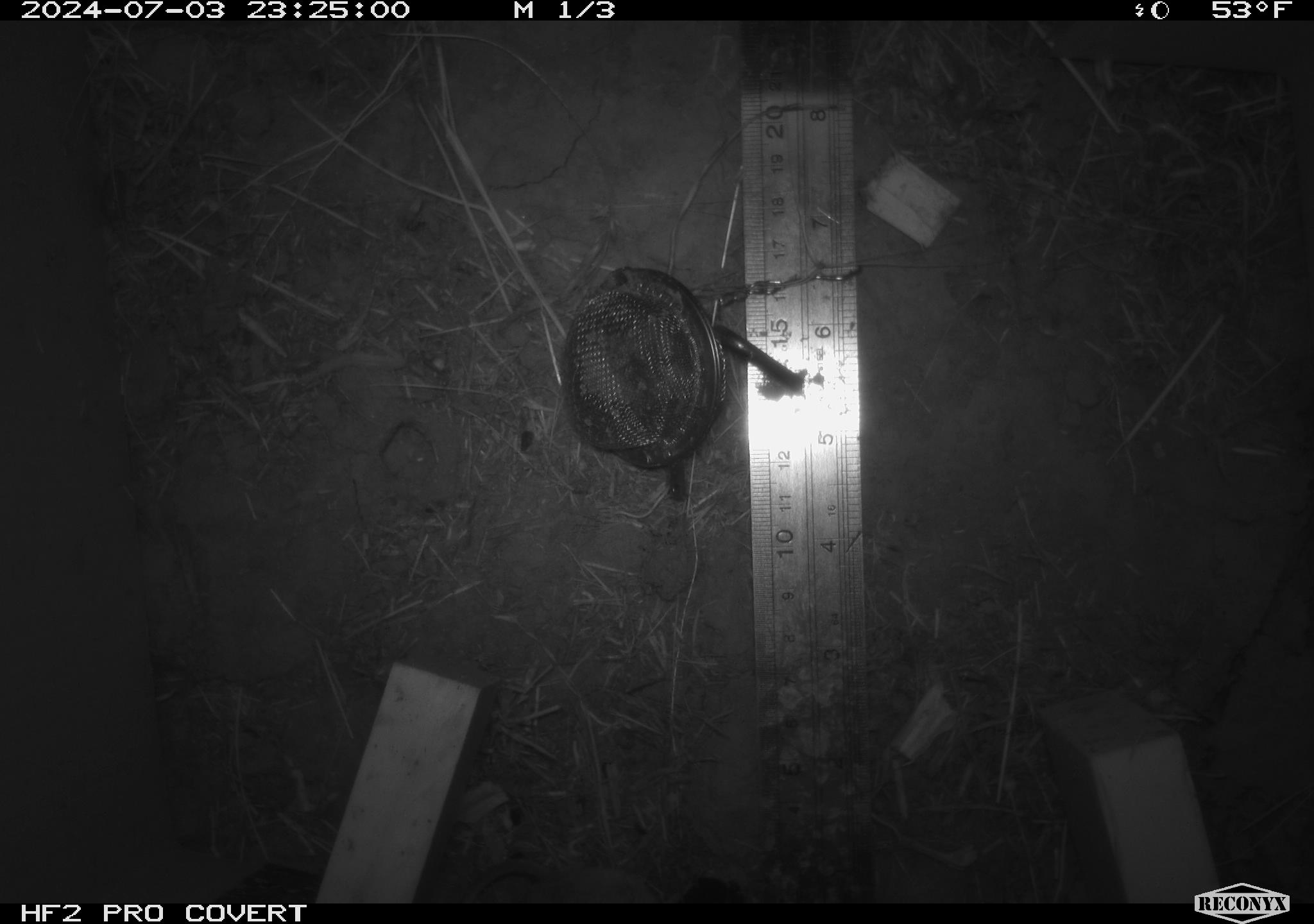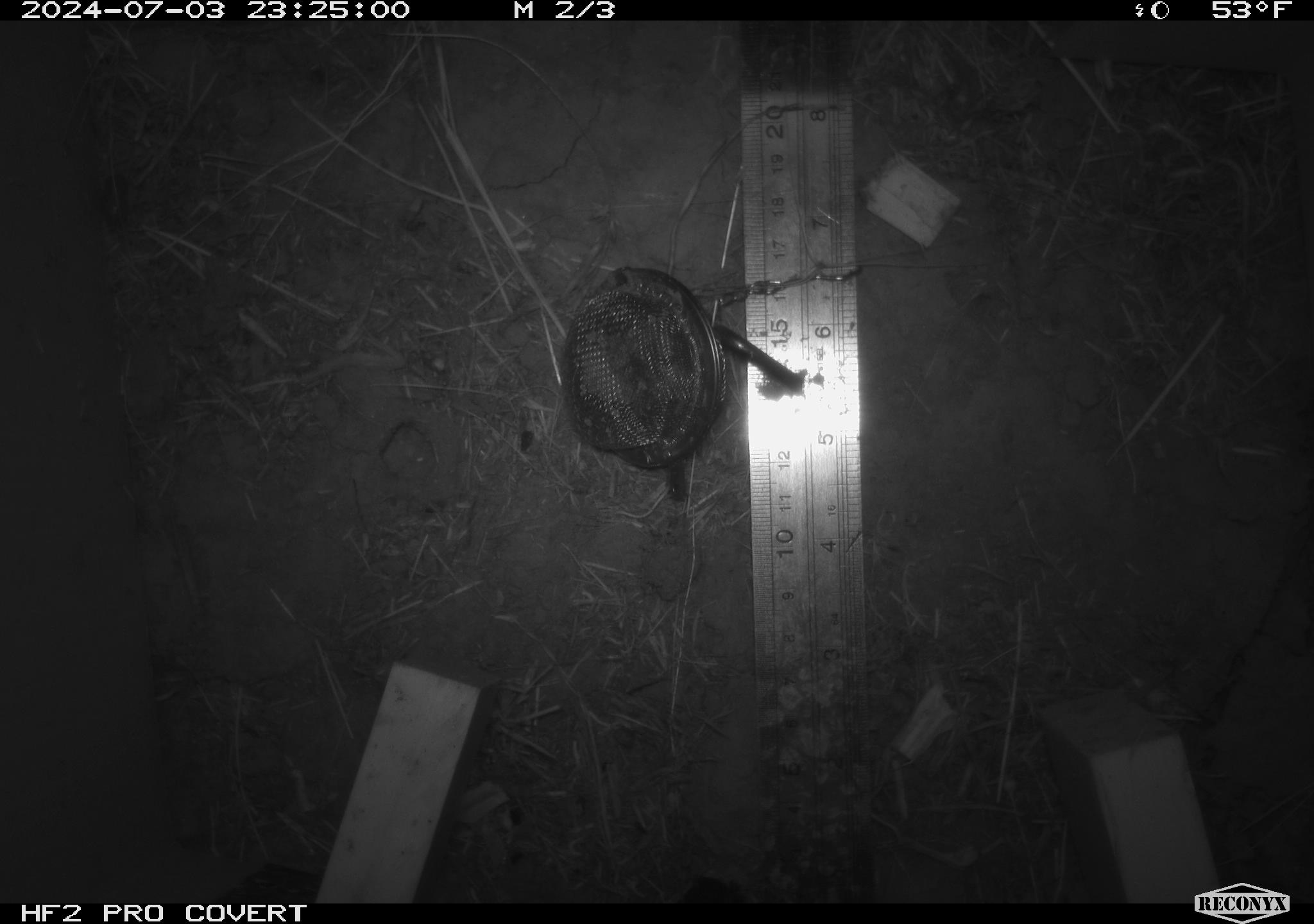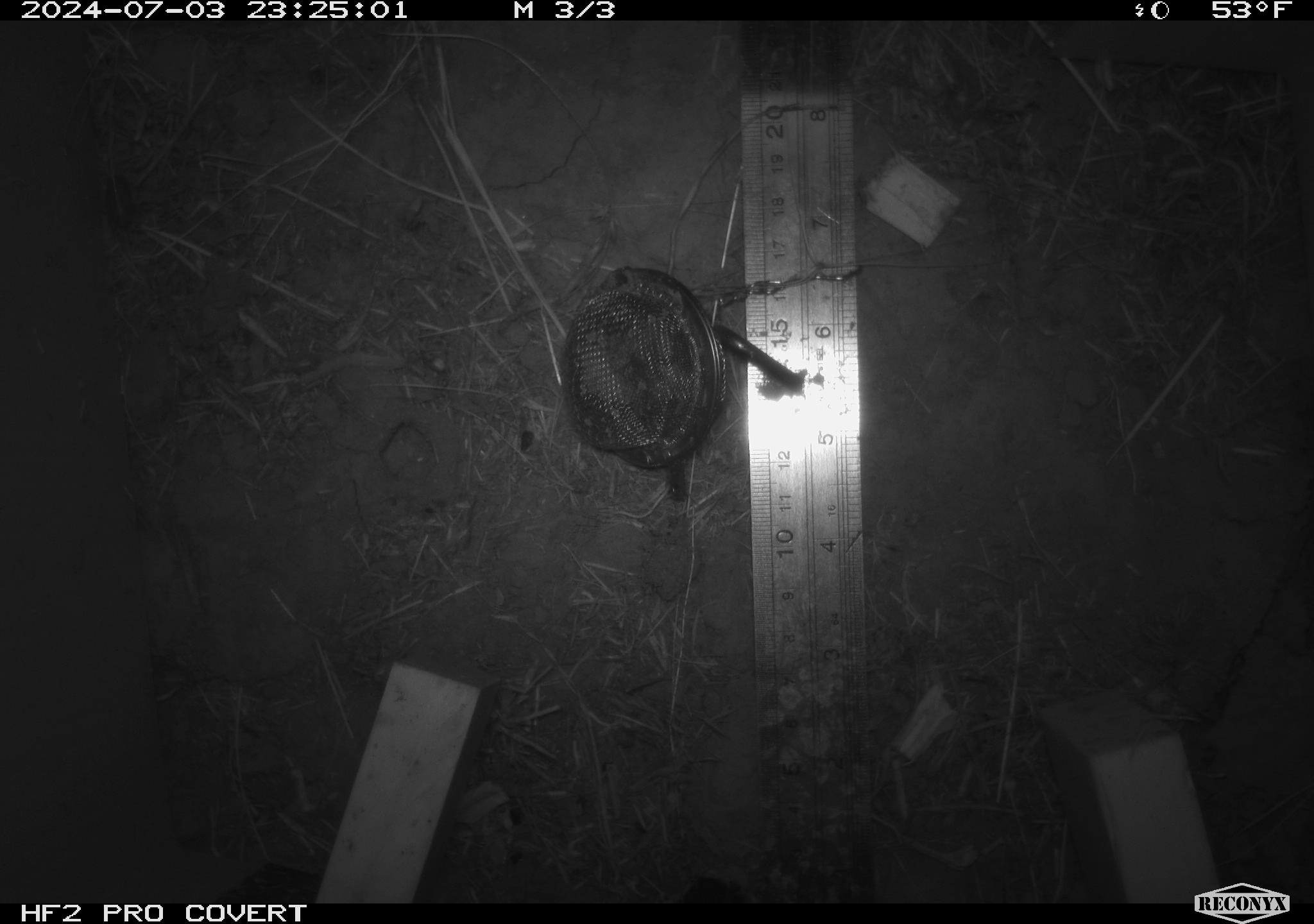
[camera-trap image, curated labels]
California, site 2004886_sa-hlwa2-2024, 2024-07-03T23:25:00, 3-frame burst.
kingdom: Animalia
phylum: Chordata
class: Mammalia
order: Rodentia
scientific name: Rodentia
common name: mouse species